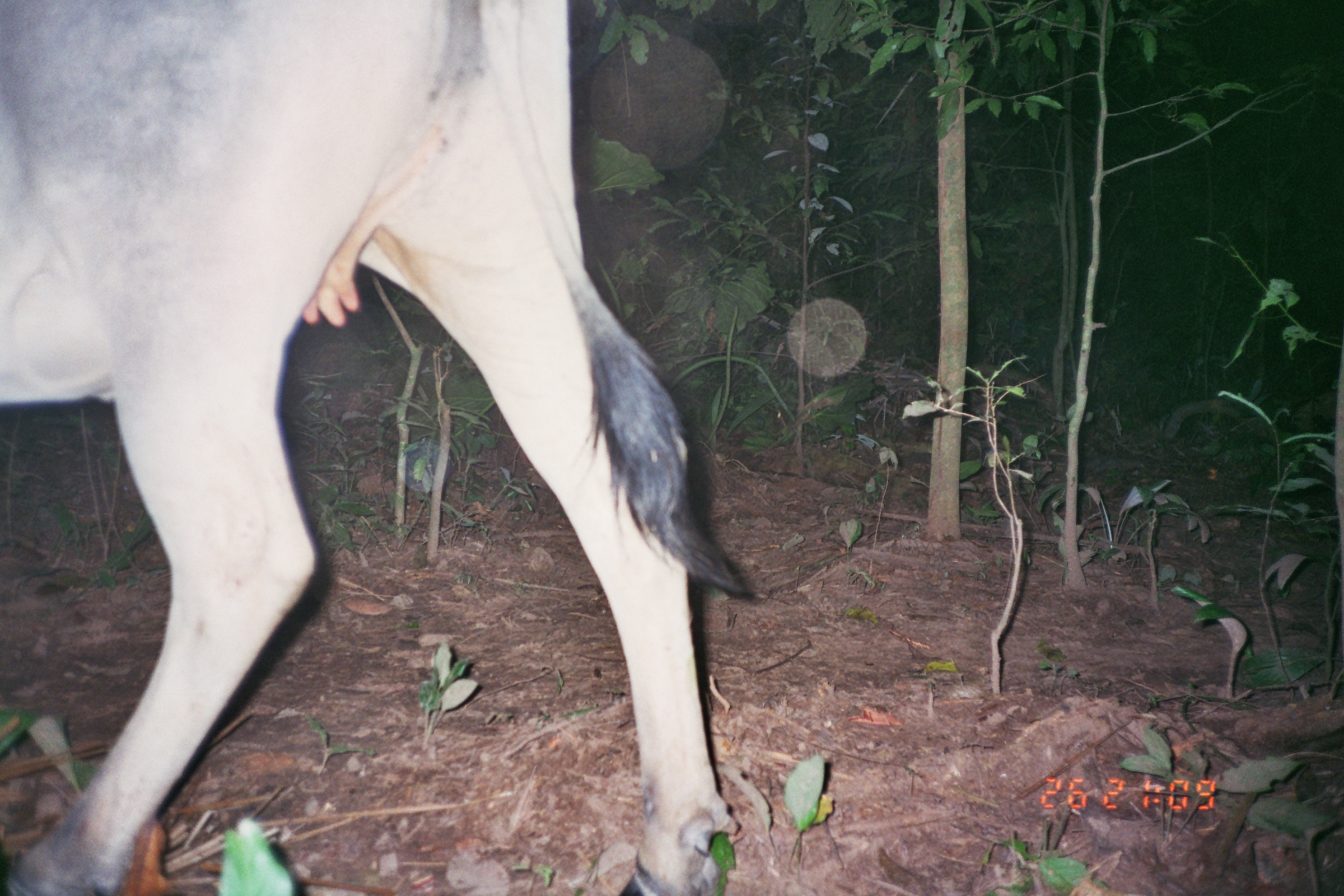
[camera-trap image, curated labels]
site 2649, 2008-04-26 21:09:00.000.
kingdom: Animalia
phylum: Chordata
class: Mammalia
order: Artiodactyla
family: Bovidae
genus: Bos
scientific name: Bos taurus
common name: domestic cattle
Bos taurus (domestic cattle).